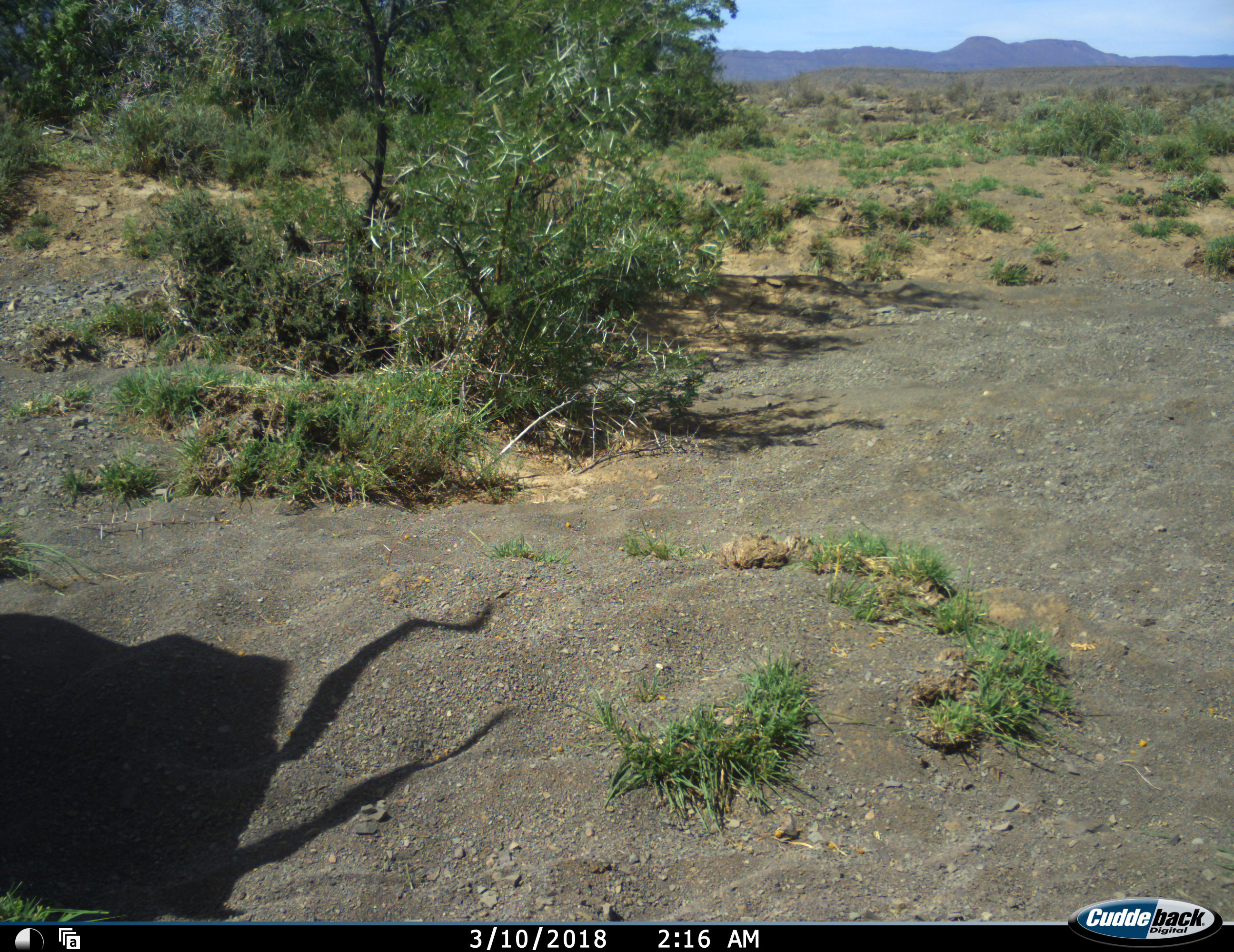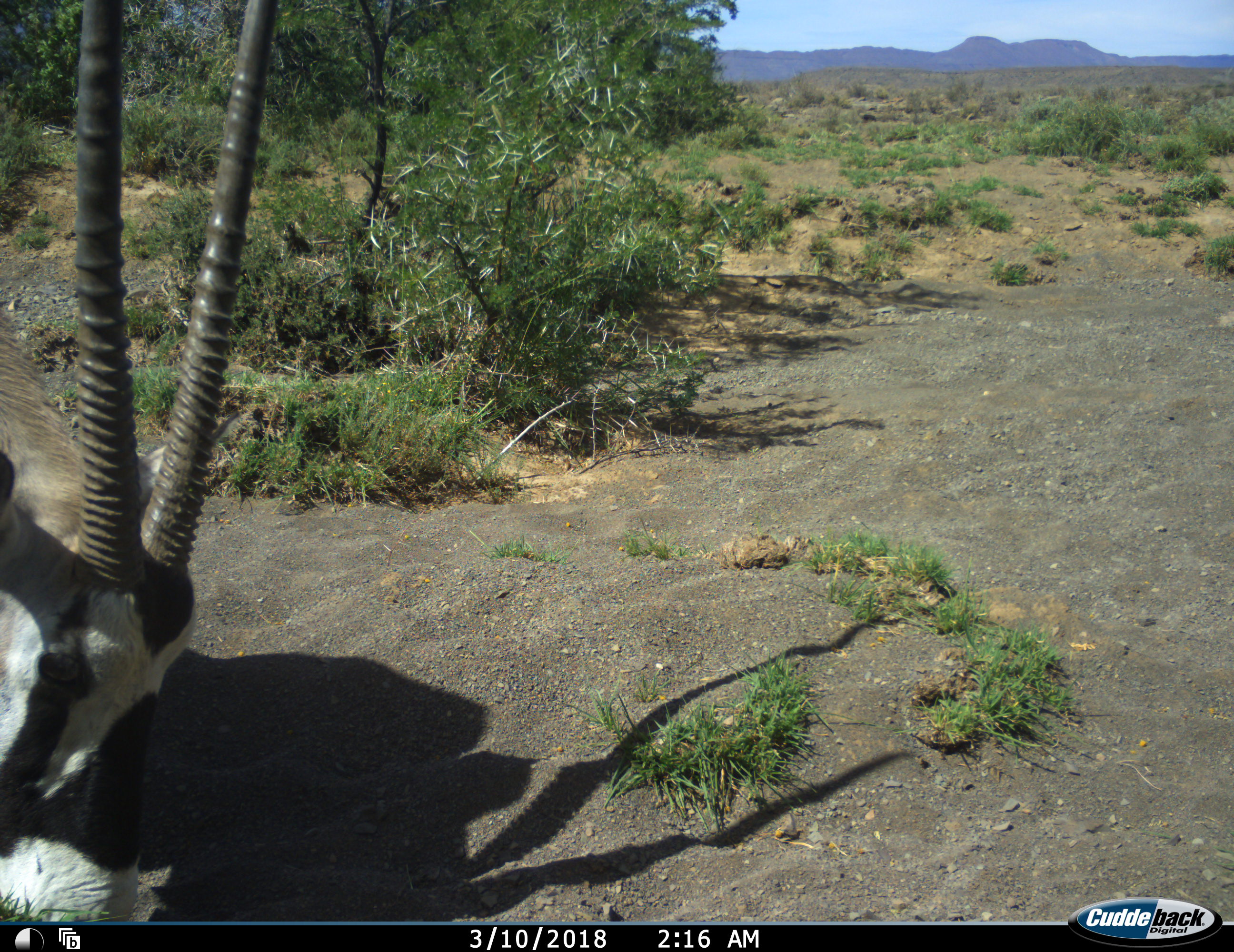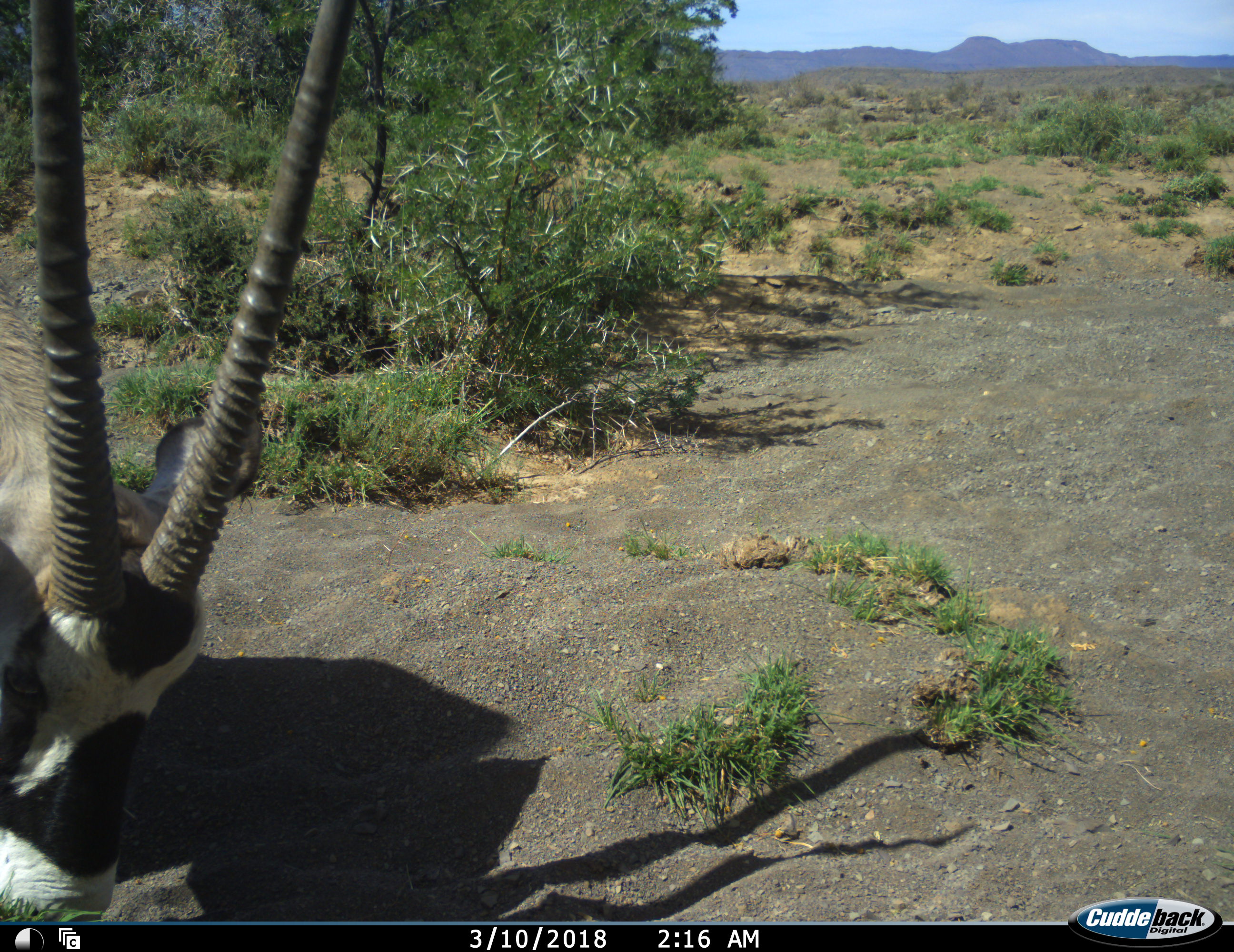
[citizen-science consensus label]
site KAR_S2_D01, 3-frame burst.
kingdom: Animalia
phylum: Chordata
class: Mammalia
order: Artiodactyla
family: Bovidae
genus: Oryx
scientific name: Oryx gazella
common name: gemsbok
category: oryx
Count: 1.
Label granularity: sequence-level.